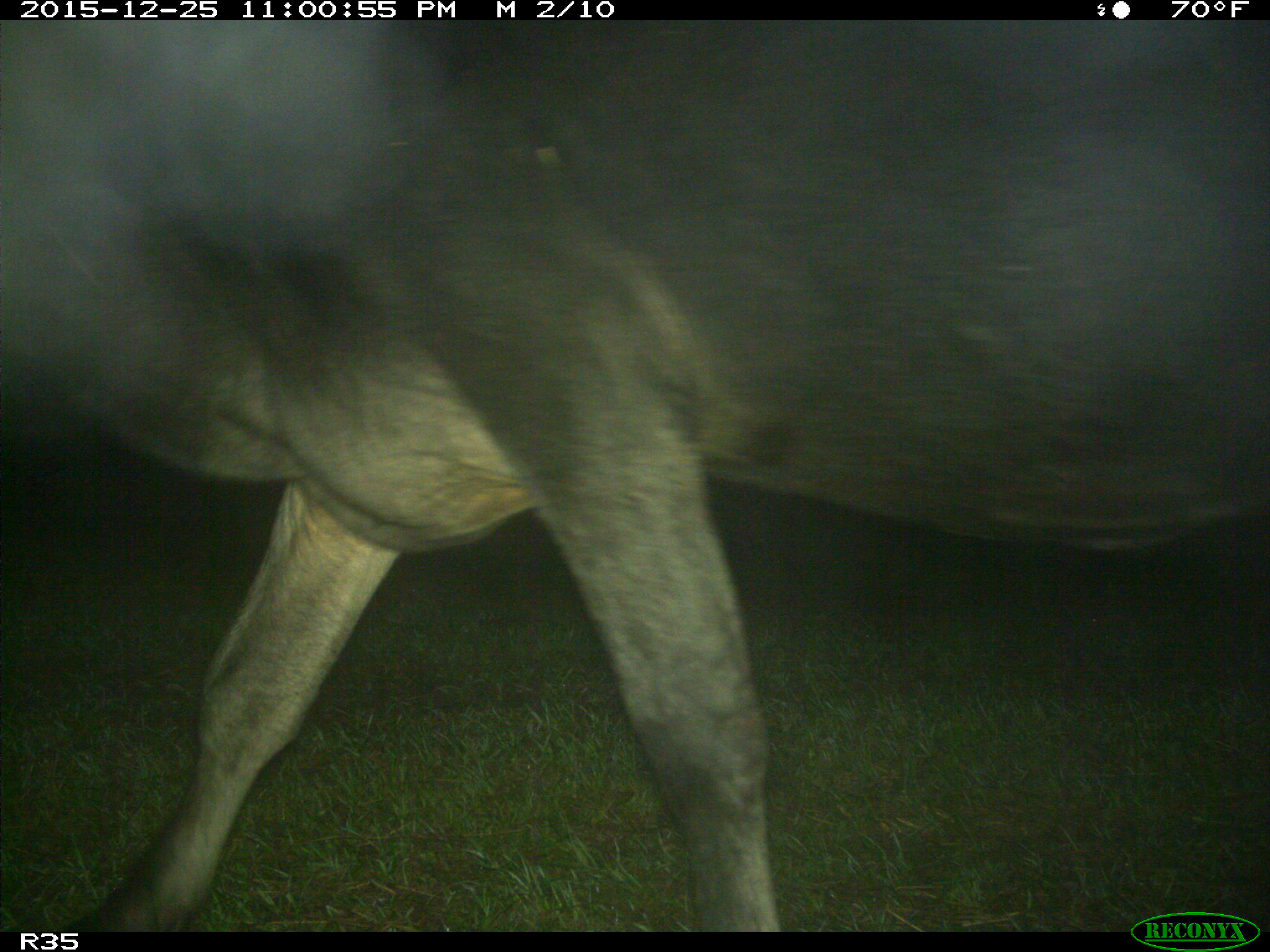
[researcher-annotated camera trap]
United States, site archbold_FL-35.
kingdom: Animalia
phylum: Chordata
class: Mammalia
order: Artiodactyla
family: Bovidae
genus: Bos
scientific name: Bos taurus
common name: domestic cow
Bos taurus (domestic cow).